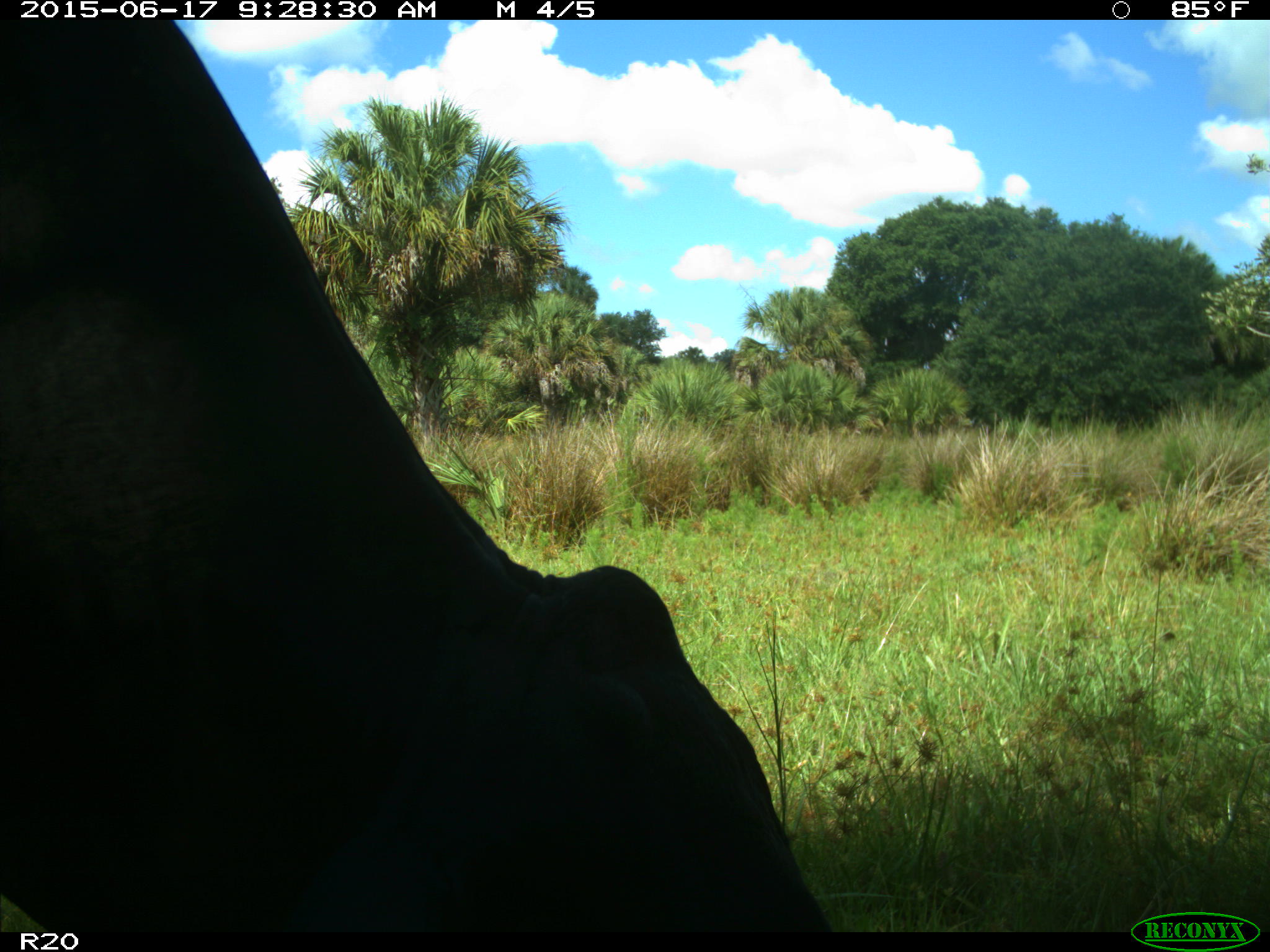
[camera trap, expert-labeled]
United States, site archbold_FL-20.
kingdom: Animalia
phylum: Chordata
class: Mammalia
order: Artiodactyla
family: Bovidae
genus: Bos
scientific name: Bos taurus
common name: domestic cow